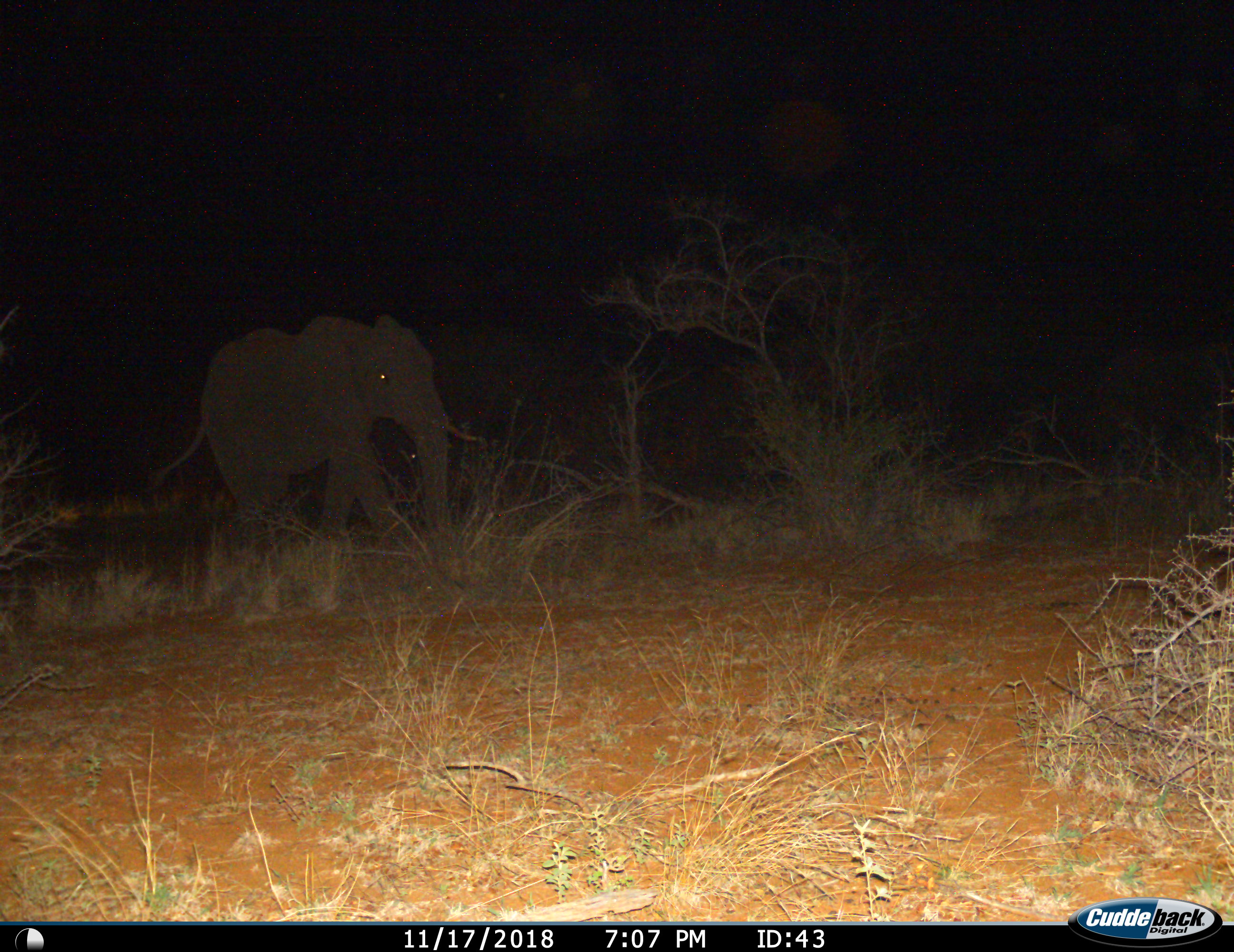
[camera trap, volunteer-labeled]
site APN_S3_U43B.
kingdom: Animalia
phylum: Chordata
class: Mammalia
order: Proboscidea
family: Elephantidae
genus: Loxodonta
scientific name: Loxodonta africana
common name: african bush elephant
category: elephant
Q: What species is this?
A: Elephant (african bush elephant) (Loxodonta africana).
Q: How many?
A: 1.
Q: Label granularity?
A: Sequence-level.